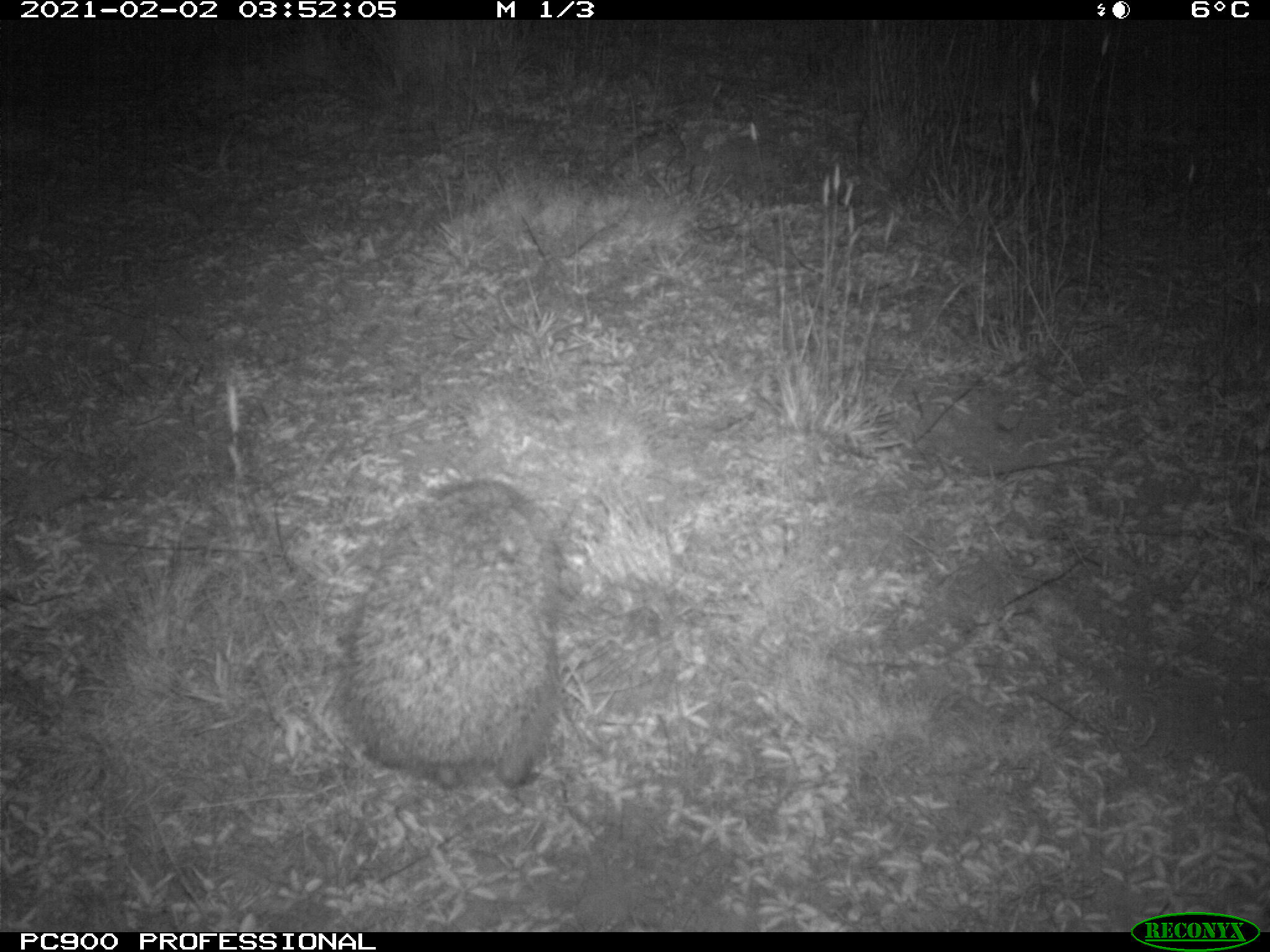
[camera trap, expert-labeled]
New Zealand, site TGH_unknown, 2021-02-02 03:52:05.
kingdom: Animalia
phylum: Chordata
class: Mammalia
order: Eulipotyphla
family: Erinaceidae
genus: Erinaceus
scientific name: Erinaceus europaeus europaeus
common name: european hedgehog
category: hedgehog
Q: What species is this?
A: Hedgehog (european hedgehog) (Erinaceus europaeus europaeus).